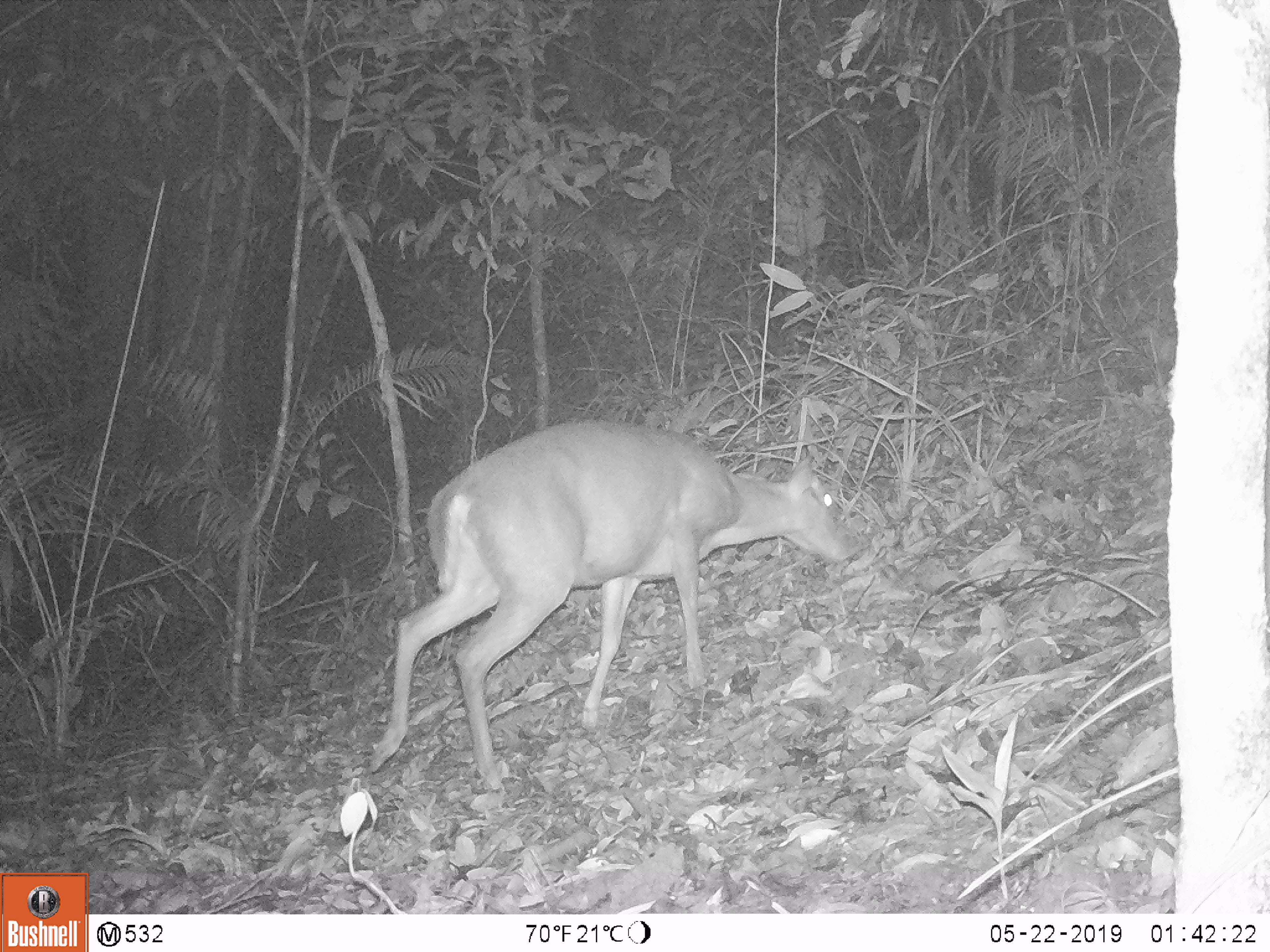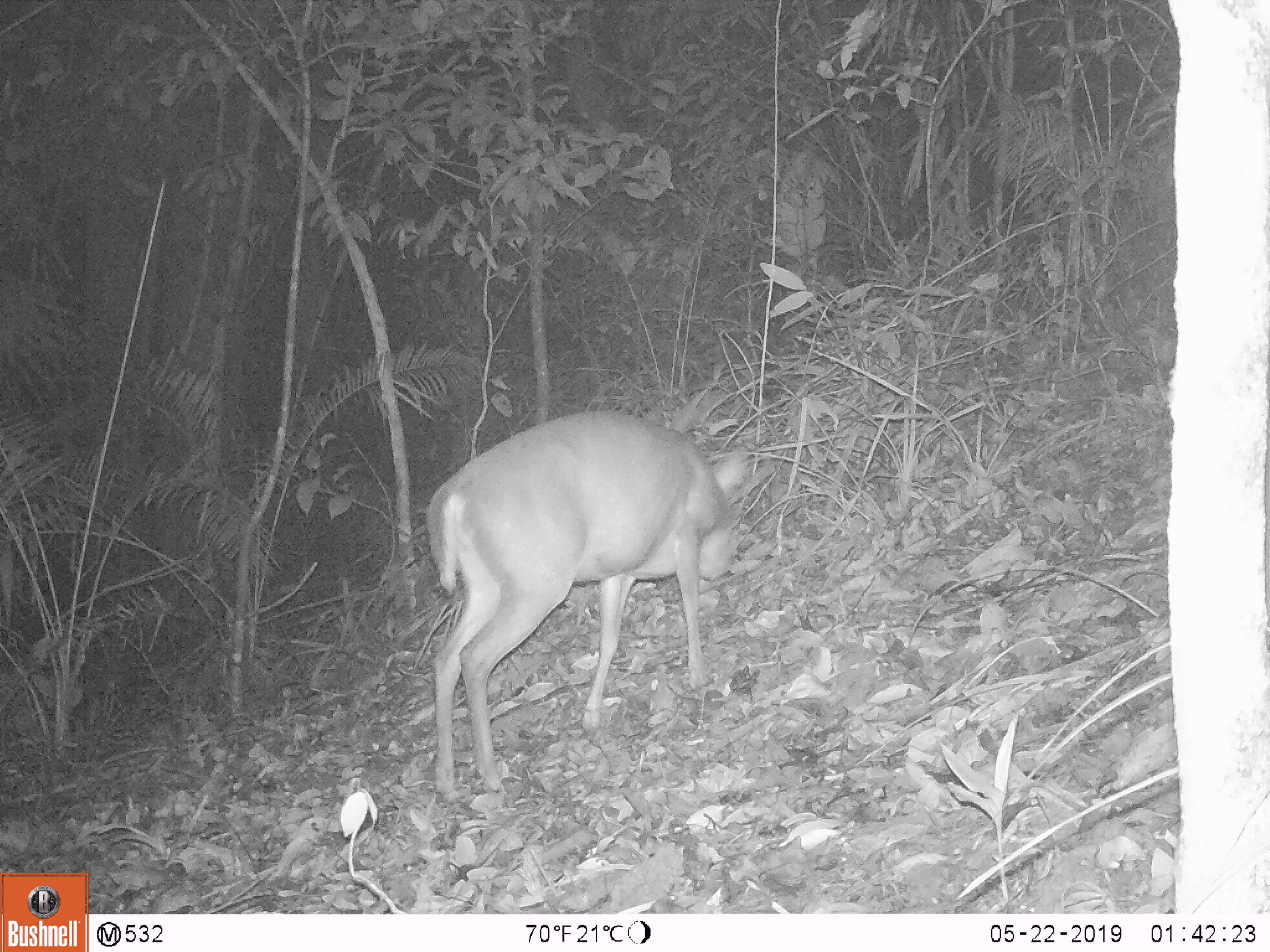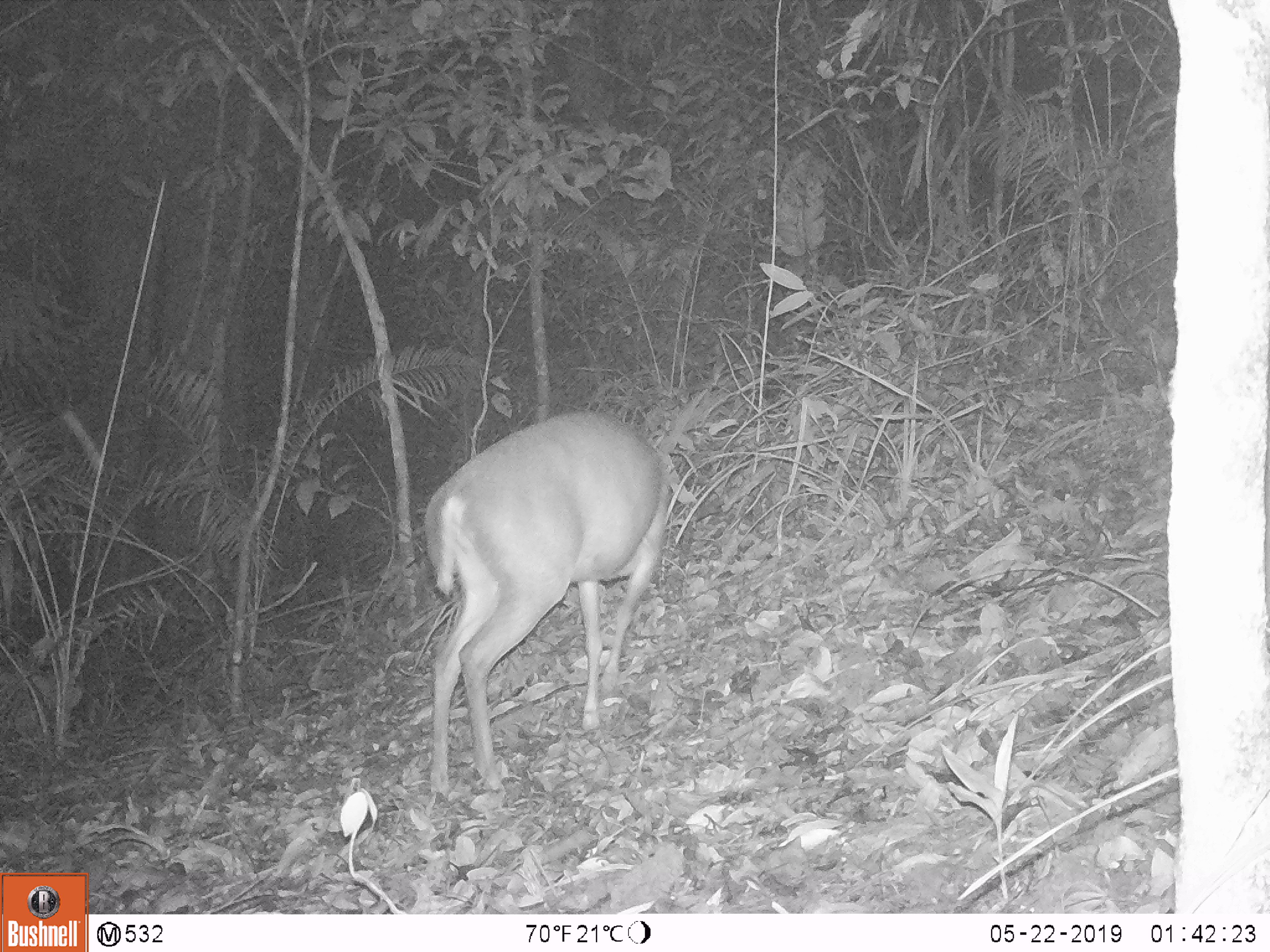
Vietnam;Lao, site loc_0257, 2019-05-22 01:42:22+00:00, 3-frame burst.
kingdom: Animalia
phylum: Chordata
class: Mammalia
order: Artiodactyla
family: Cervidae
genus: Muntiacus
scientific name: Muntiacus rooseveltorum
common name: roosevelt's muntjac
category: roosevelts muntjac group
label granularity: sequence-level